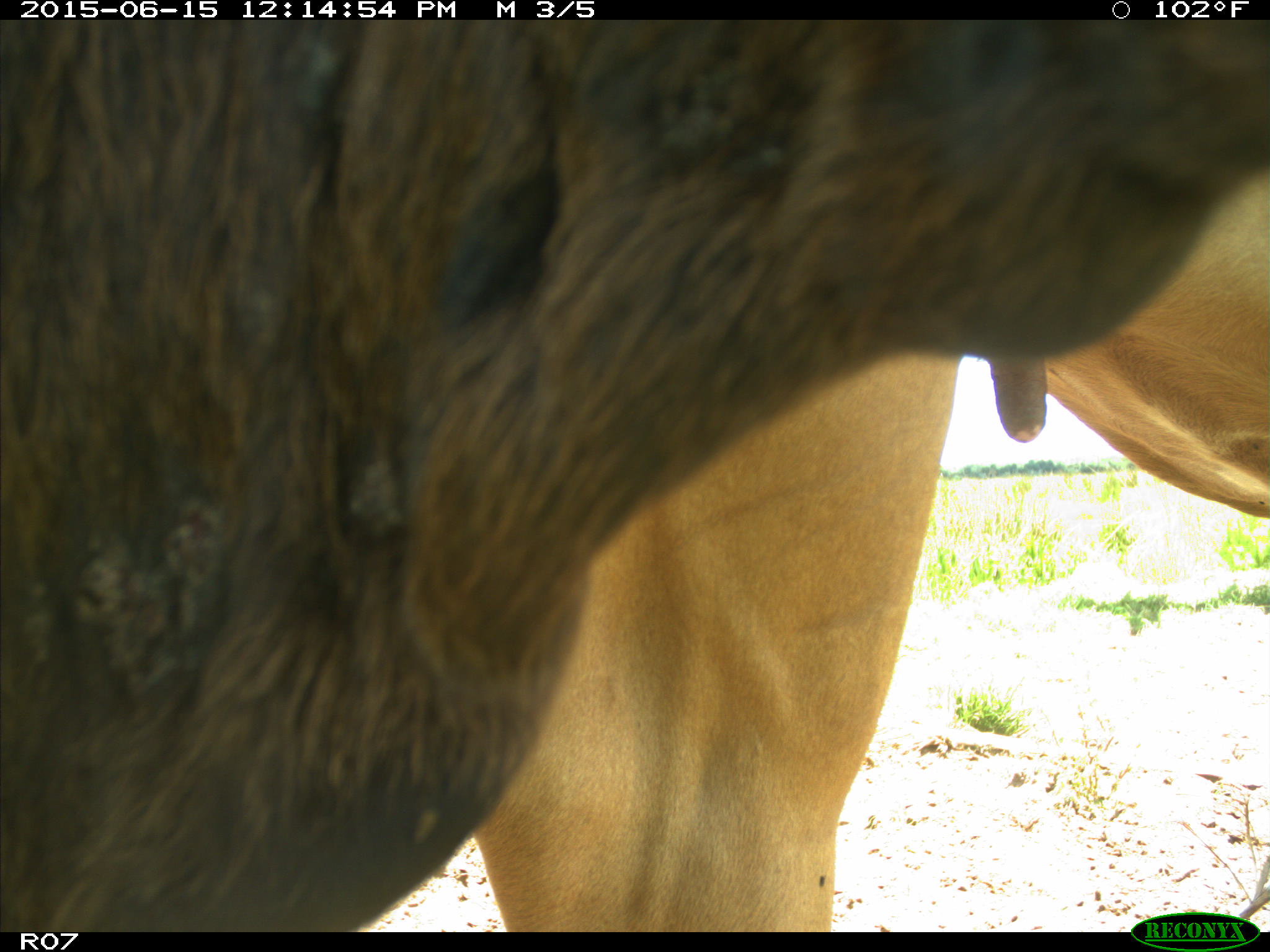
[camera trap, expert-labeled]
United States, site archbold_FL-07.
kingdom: Animalia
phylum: Chordata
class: Mammalia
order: Artiodactyla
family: Bovidae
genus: Bos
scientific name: Bos taurus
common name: domestic cow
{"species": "Bos taurus (domestic cow)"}